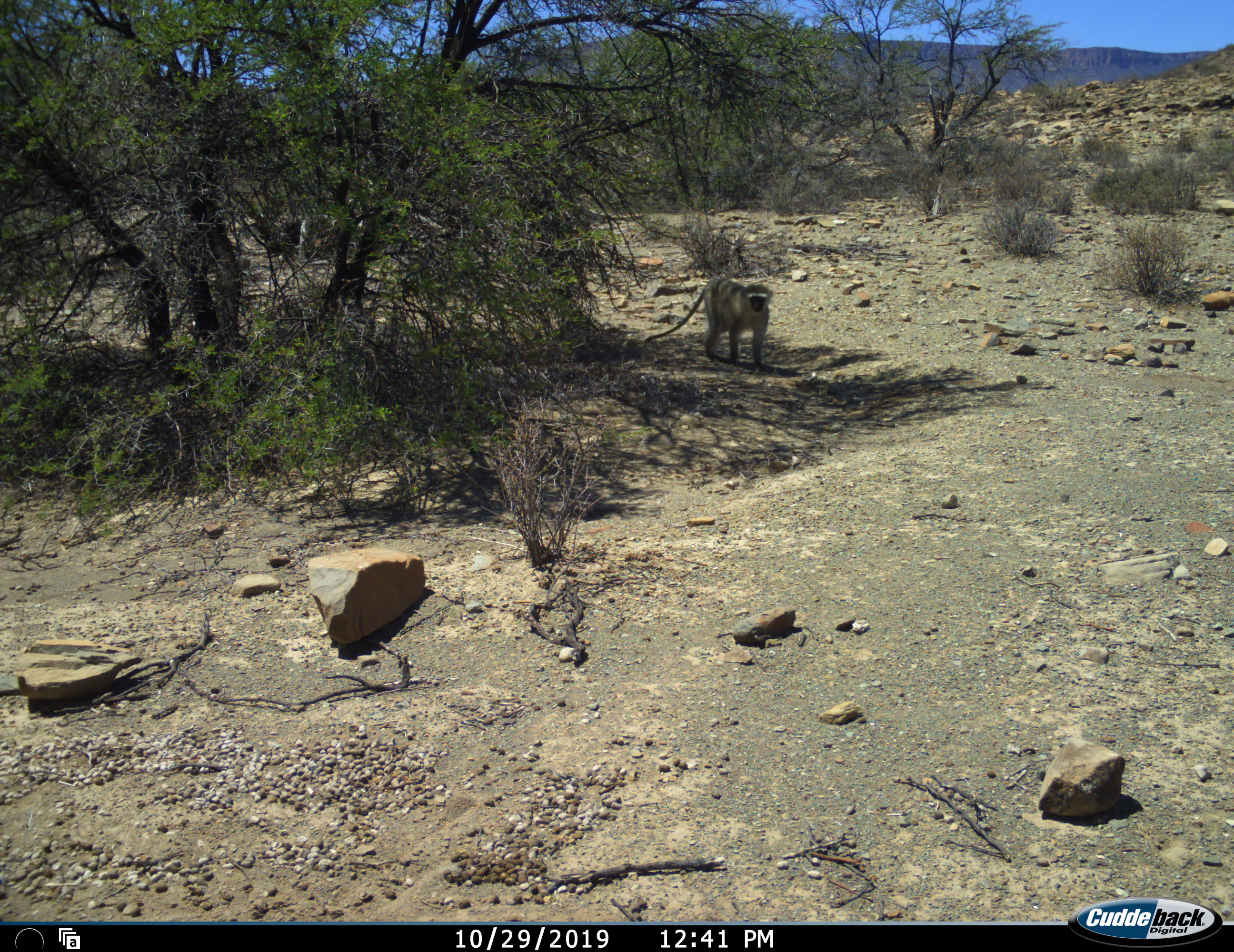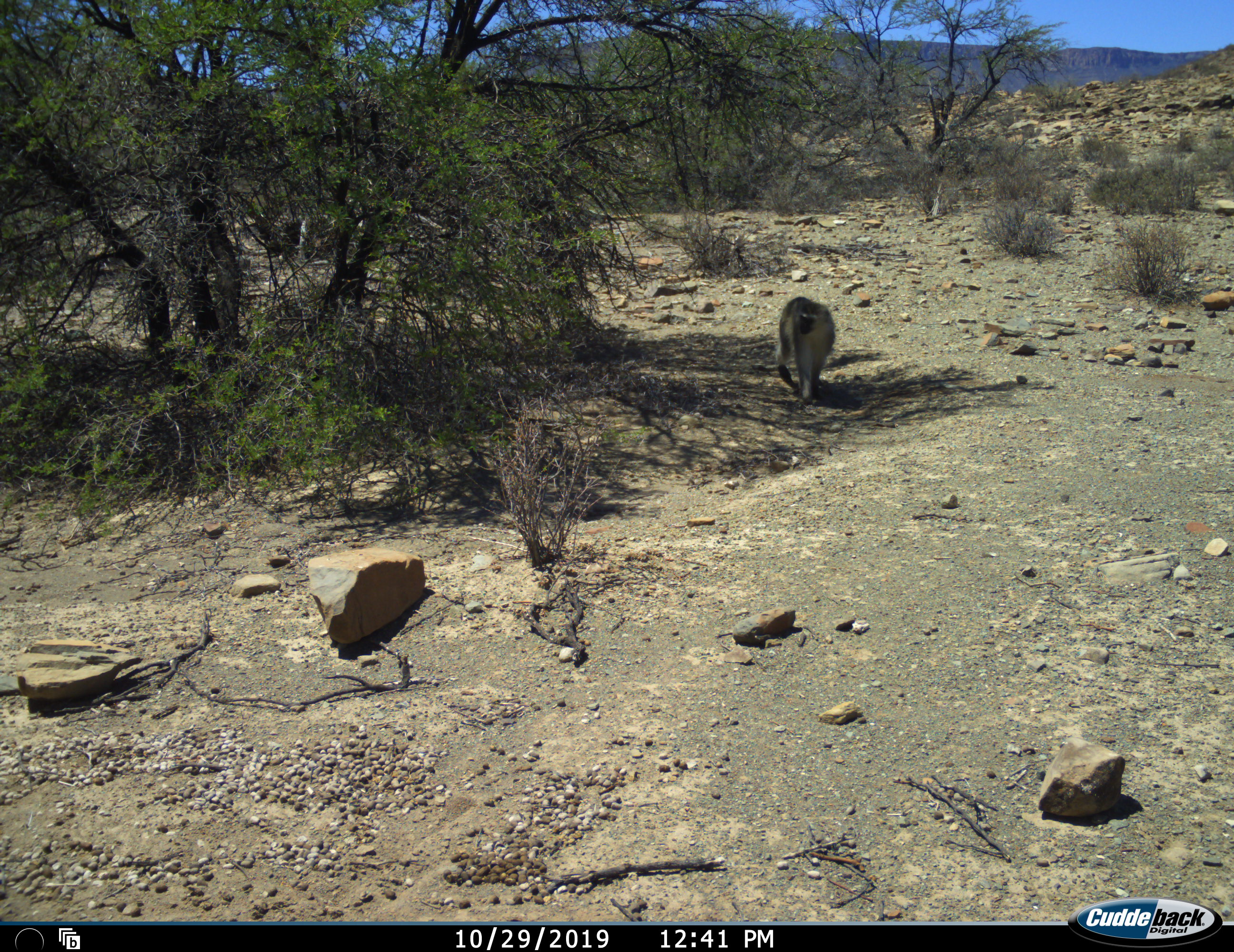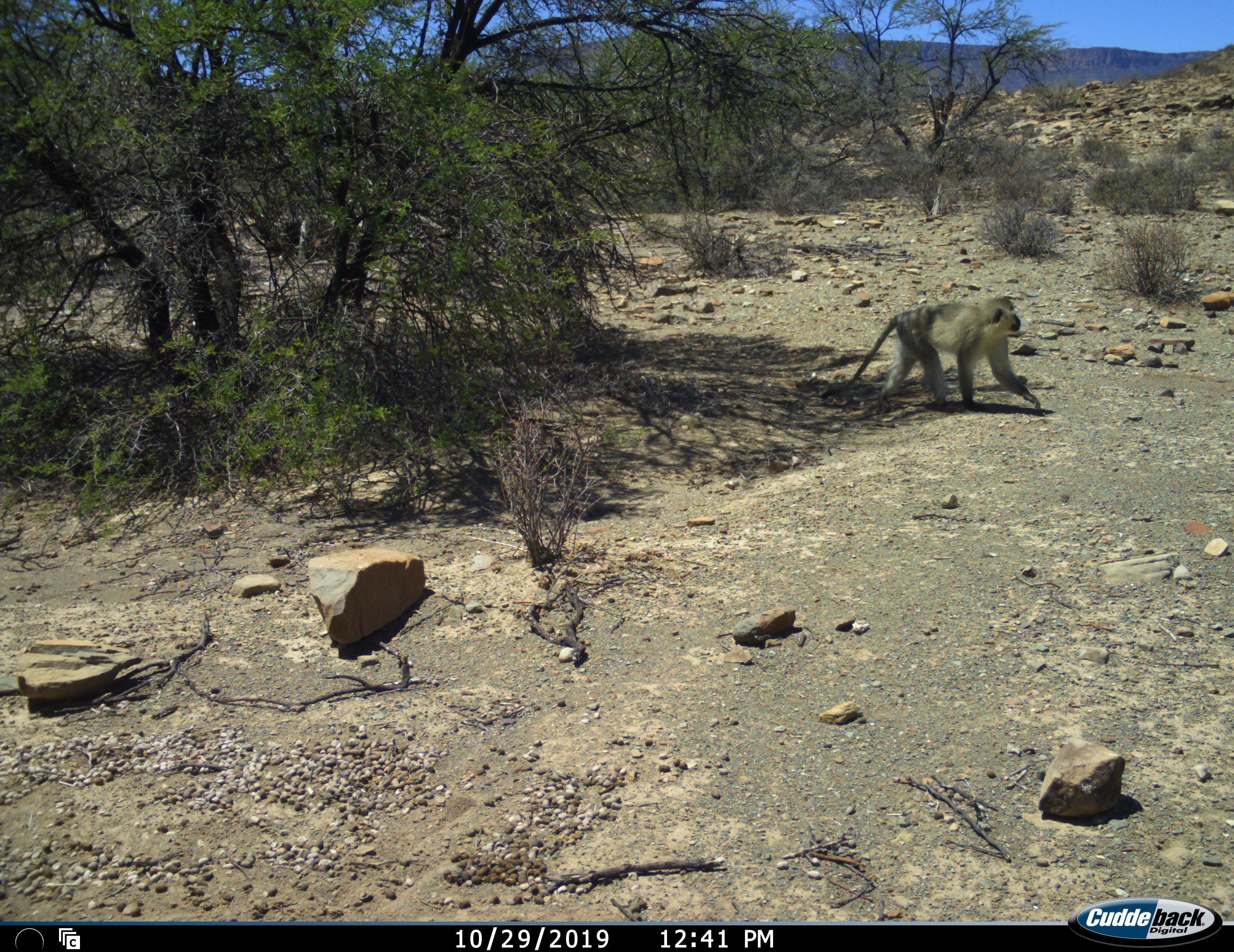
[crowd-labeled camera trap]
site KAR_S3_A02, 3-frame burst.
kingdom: Animalia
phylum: Chordata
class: Mammalia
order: Primates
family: Cercopithecidae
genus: Chlorocebus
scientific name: Chlorocebus pygerythrus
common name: vervet monkey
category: monkeyvervet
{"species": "monkeyvervet (vervet monkey) (Chlorocebus pygerythrus)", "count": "1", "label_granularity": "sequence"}